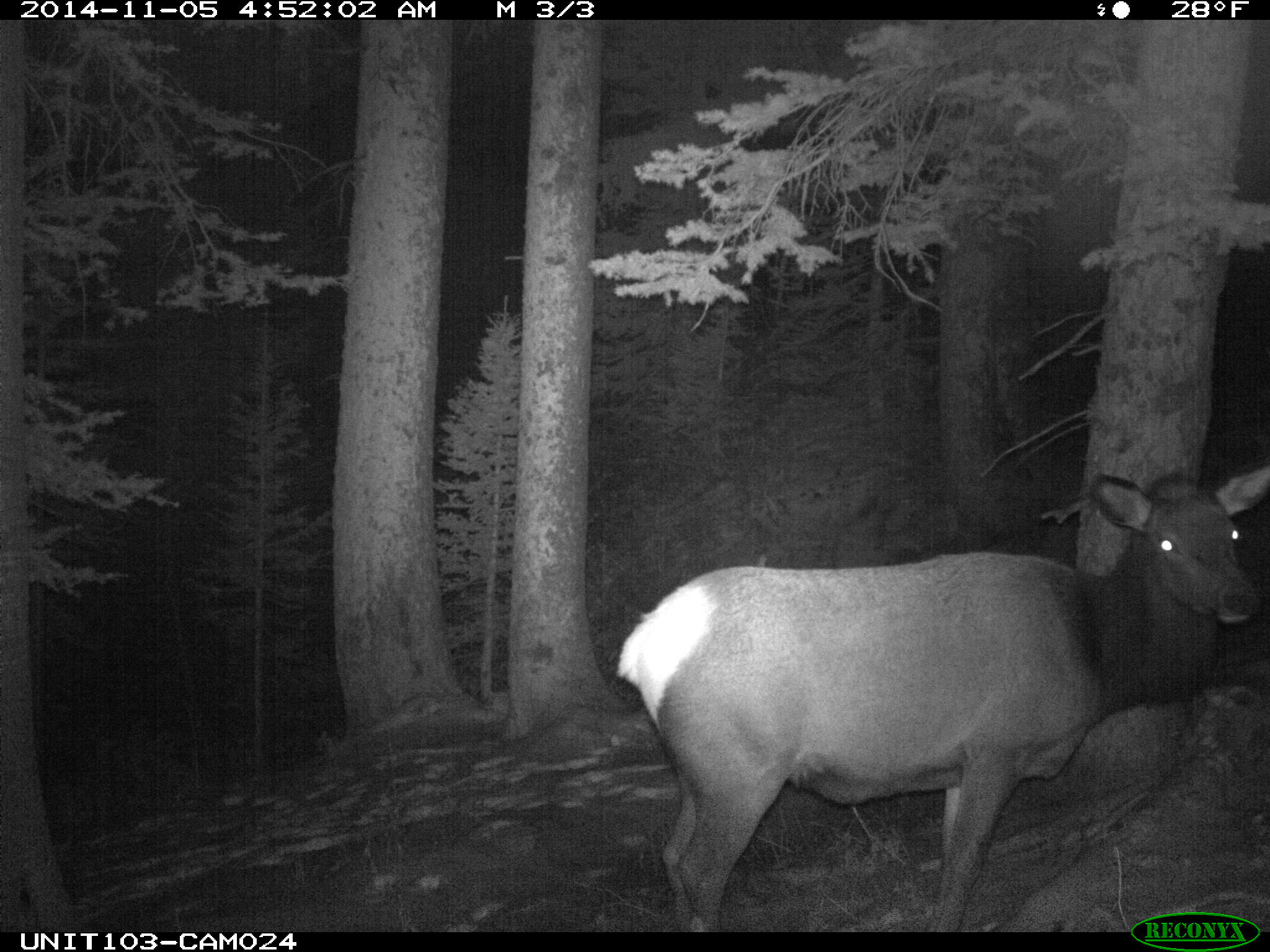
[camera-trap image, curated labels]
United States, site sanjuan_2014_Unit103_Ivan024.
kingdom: Animalia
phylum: Chordata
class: Mammalia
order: Artiodactyla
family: Cervidae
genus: Cervus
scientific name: Cervus elaphus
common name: red deer